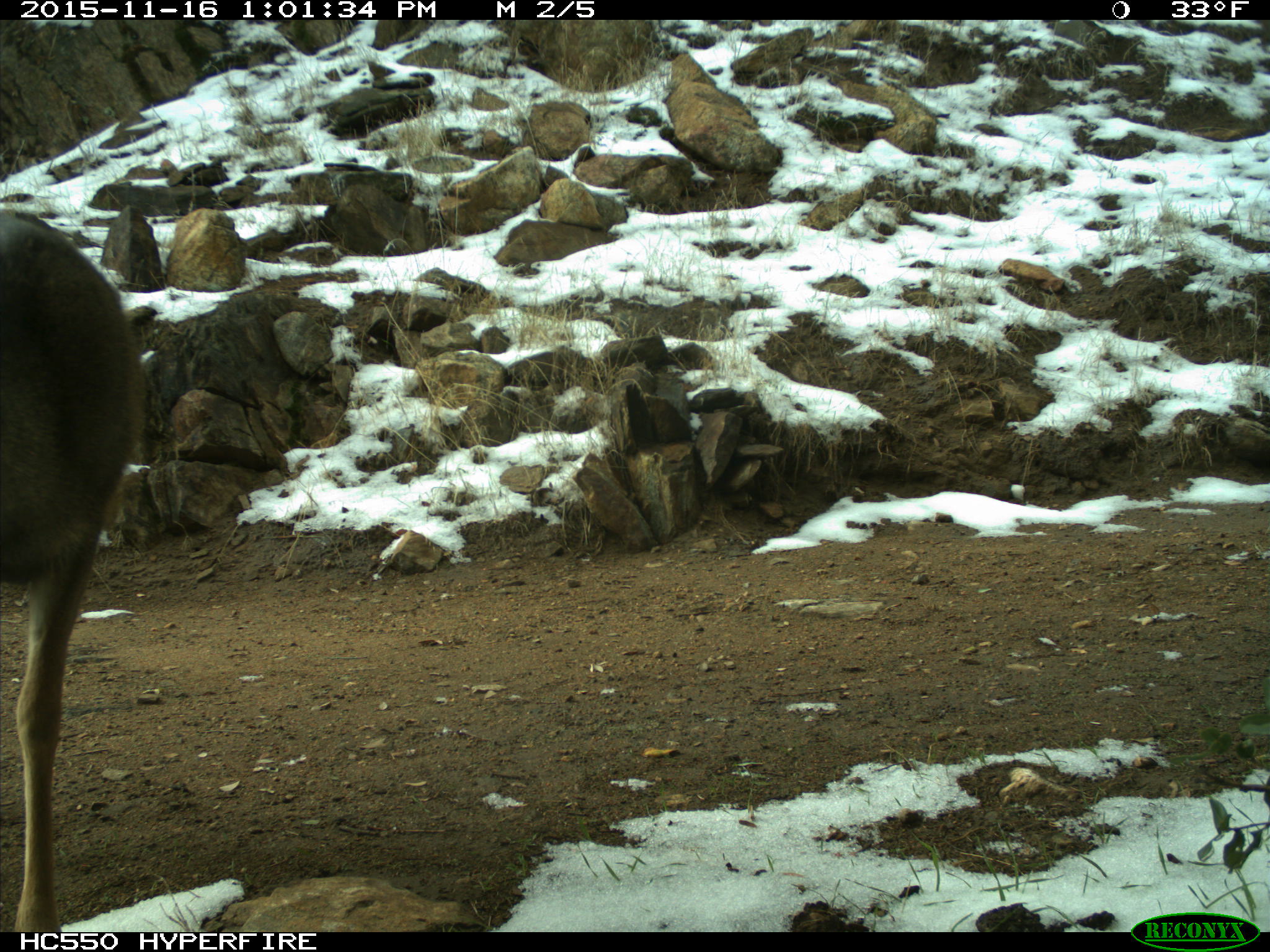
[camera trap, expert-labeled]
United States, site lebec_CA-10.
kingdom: Animalia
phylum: Chordata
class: Mammalia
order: Artiodactyla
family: Cervidae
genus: Odocoileus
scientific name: Odocoileus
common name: deer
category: unidentified deer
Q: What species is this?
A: Unidentified deer (deer) (Odocoileus).